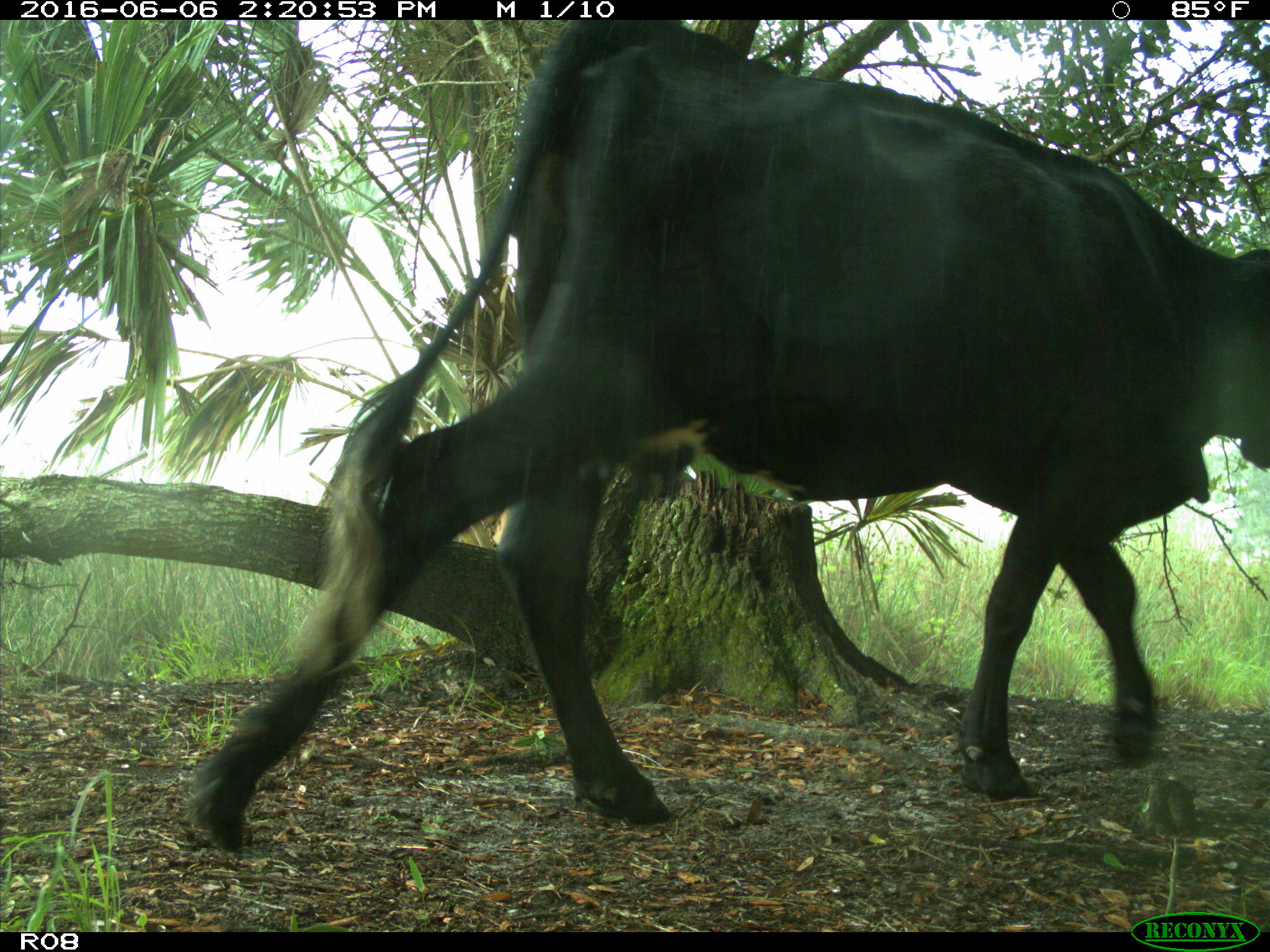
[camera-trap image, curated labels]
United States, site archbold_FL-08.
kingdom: Animalia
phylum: Chordata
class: Mammalia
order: Artiodactyla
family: Bovidae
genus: Bos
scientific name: Bos taurus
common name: domestic cow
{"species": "Bos taurus (domestic cow)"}